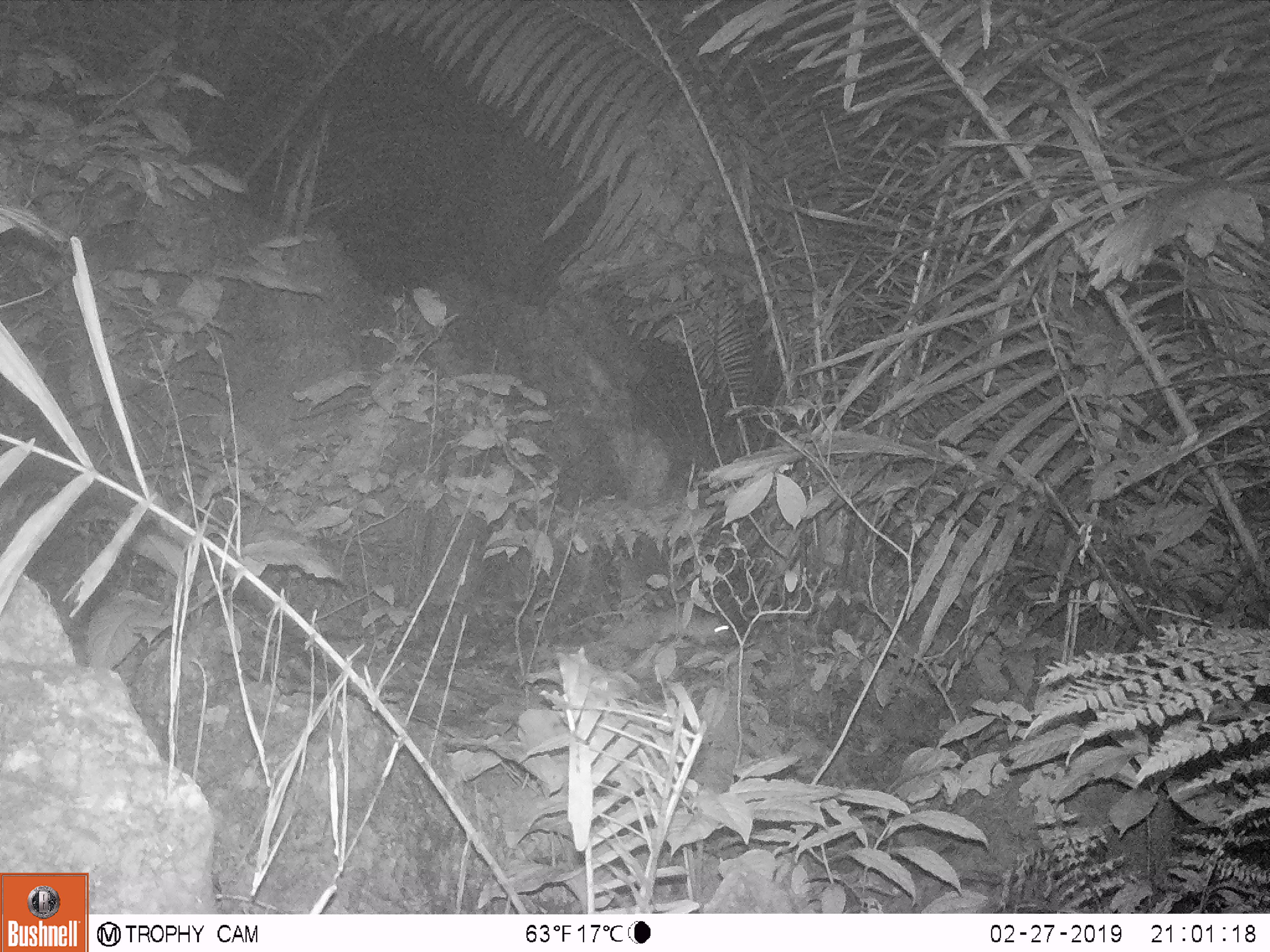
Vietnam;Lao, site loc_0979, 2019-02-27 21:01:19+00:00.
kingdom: Animalia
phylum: Chordata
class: Mammalia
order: Rodentia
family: Muridae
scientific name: Muridae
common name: old-world mice and rats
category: unidentified murid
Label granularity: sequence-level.